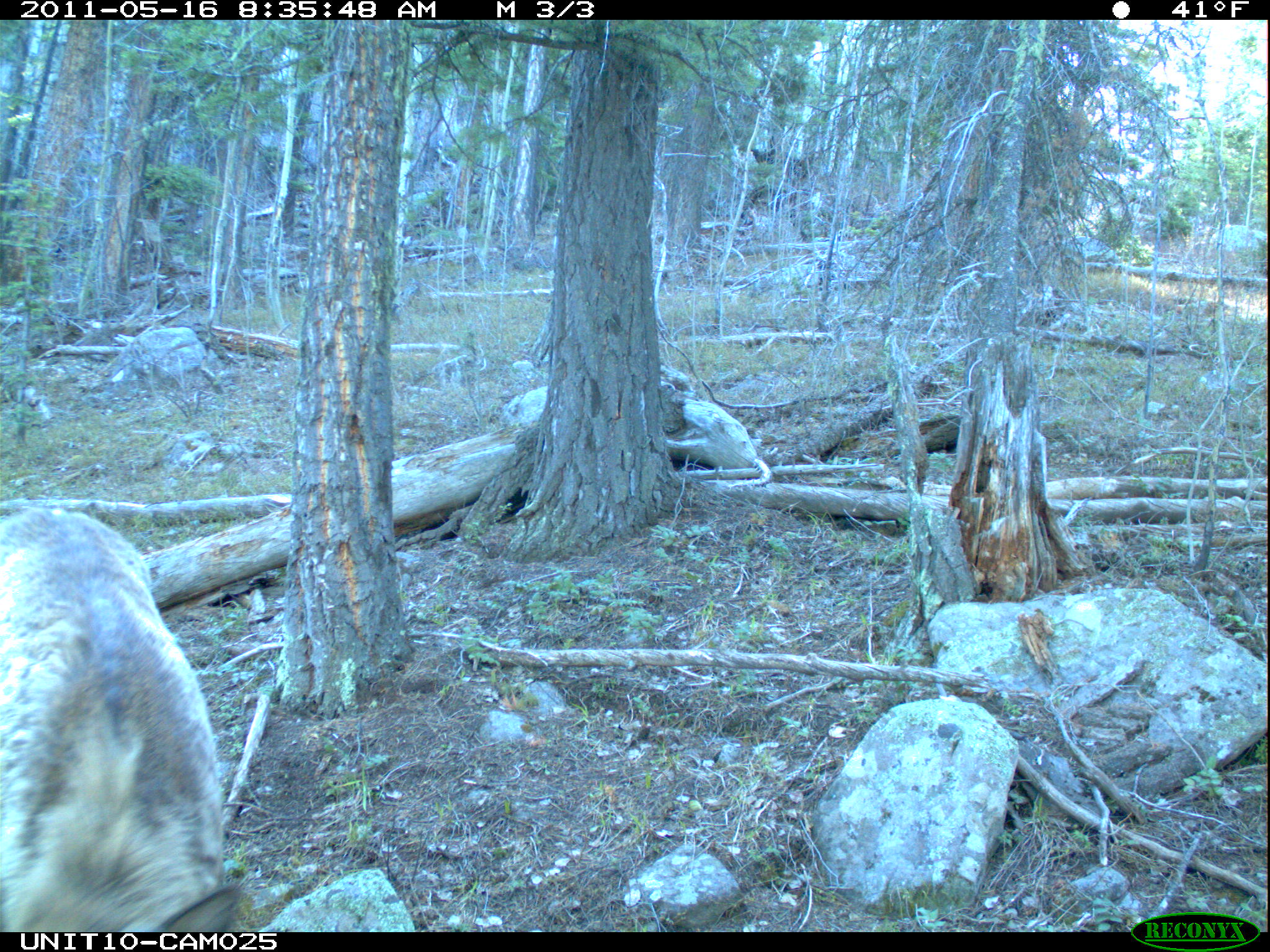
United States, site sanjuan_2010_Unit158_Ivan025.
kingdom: Animalia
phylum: Chordata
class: Mammalia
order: Artiodactyla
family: Cervidae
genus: Cervus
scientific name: Cervus elaphus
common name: red deer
Cervus elaphus (red deer).